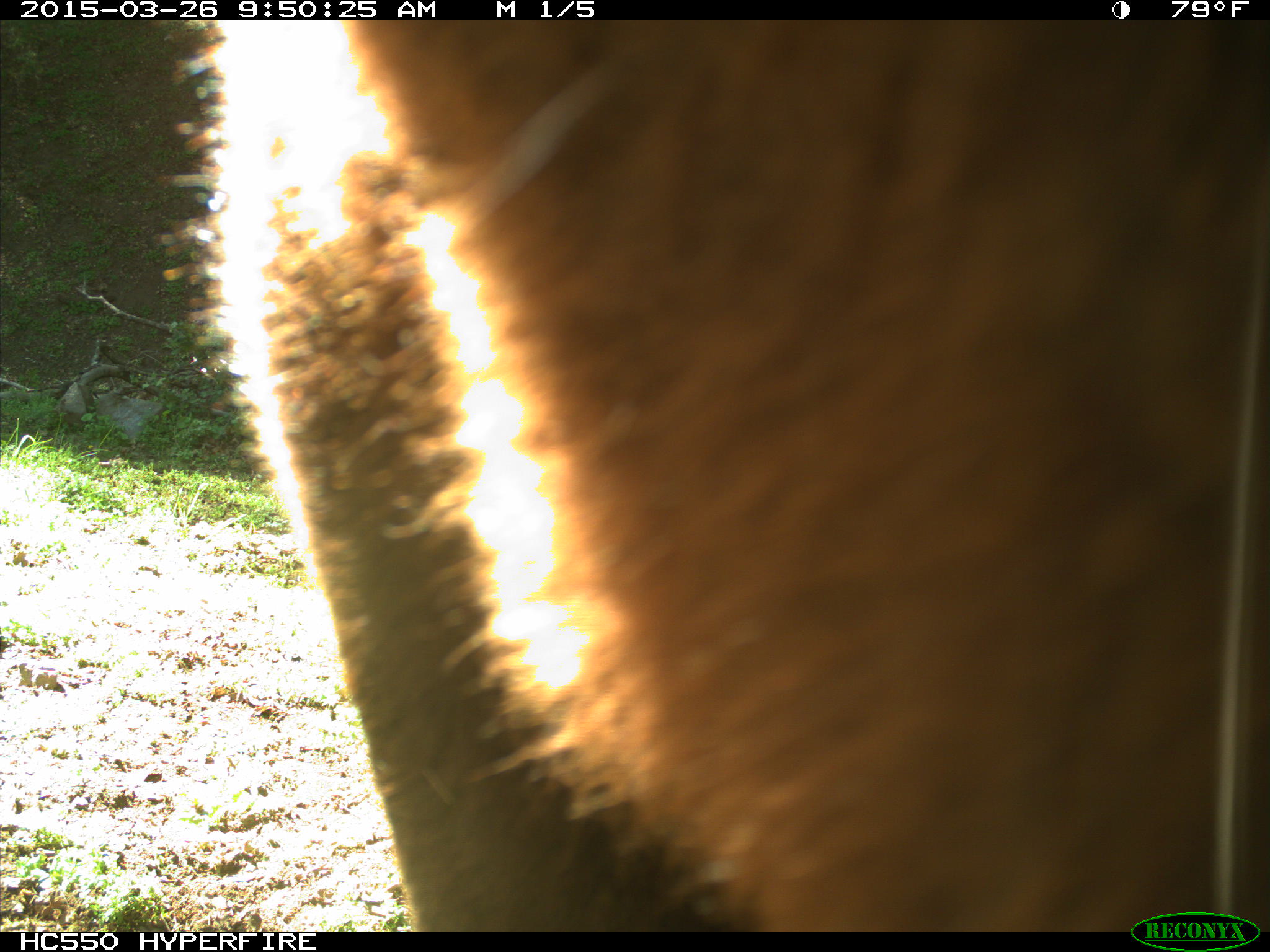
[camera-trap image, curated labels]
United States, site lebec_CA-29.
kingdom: Animalia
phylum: Chordata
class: Mammalia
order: Artiodactyla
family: Bovidae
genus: Bos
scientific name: Bos taurus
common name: domestic cow